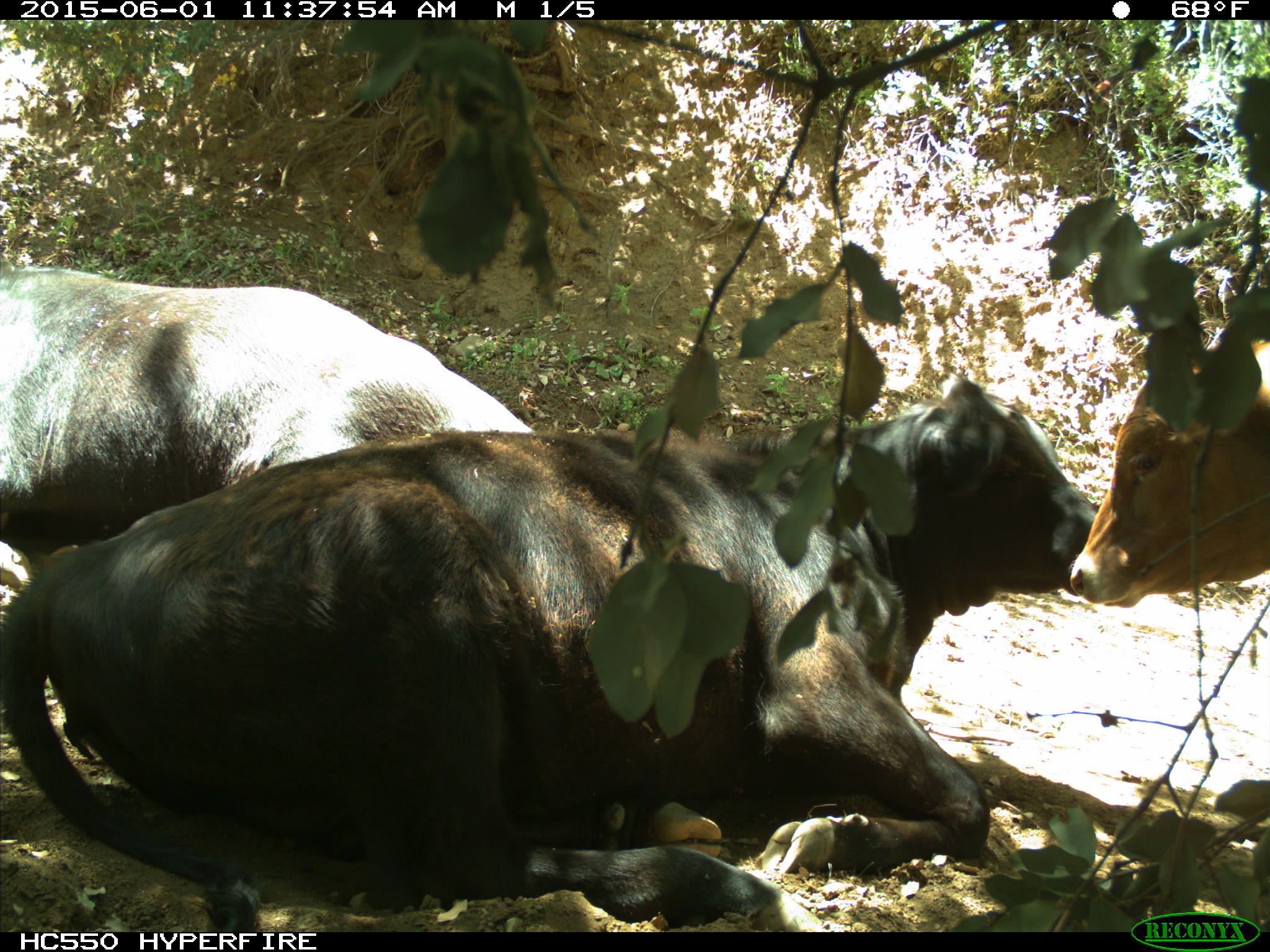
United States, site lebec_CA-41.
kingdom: Animalia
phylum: Chordata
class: Mammalia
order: Artiodactyla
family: Bovidae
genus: Bos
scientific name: Bos taurus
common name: domestic cow